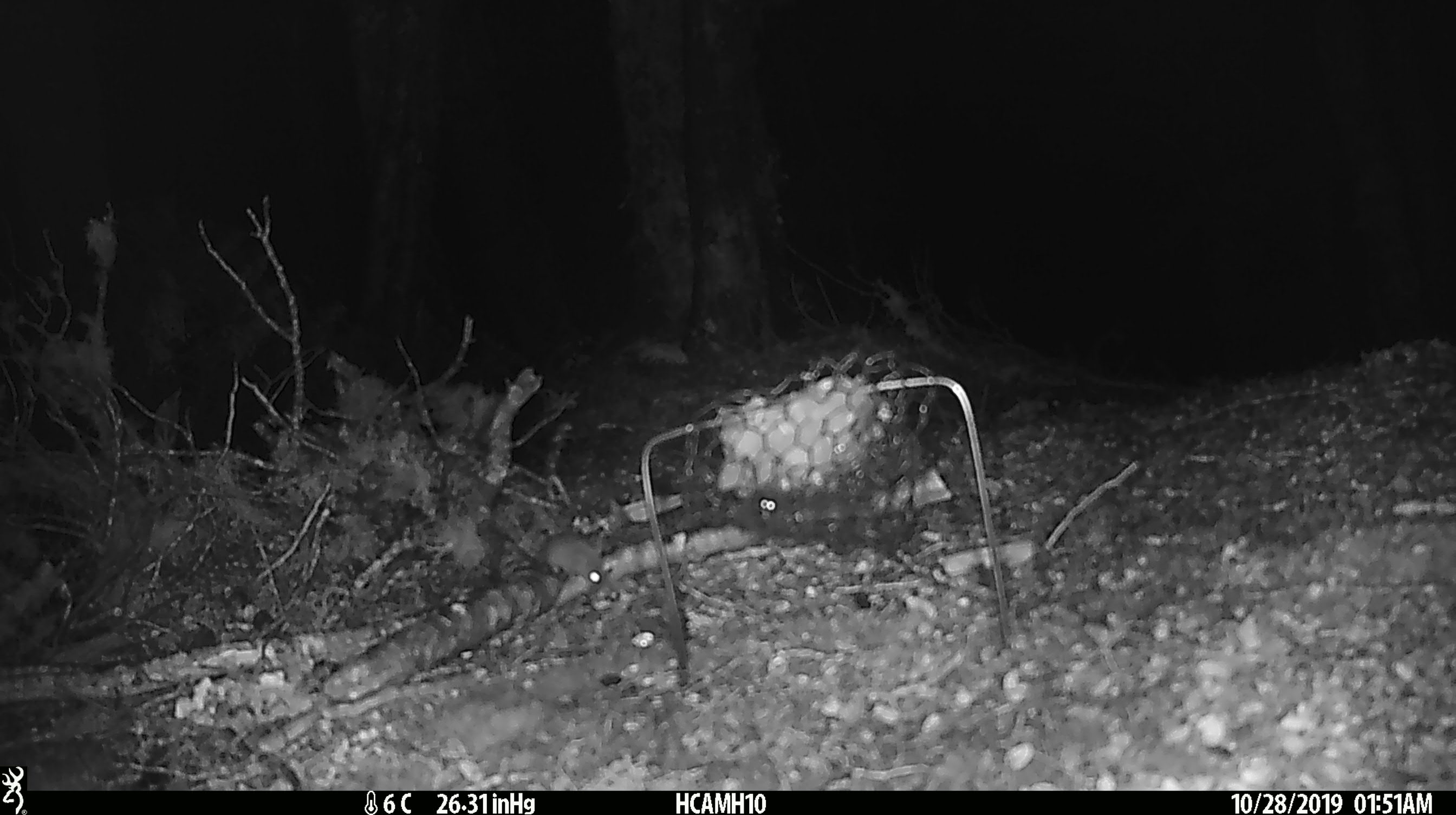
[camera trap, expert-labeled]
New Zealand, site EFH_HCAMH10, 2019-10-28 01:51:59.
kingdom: Animalia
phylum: Chordata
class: Mammalia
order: Rodentia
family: Muridae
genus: Mus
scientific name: Mus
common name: mouse